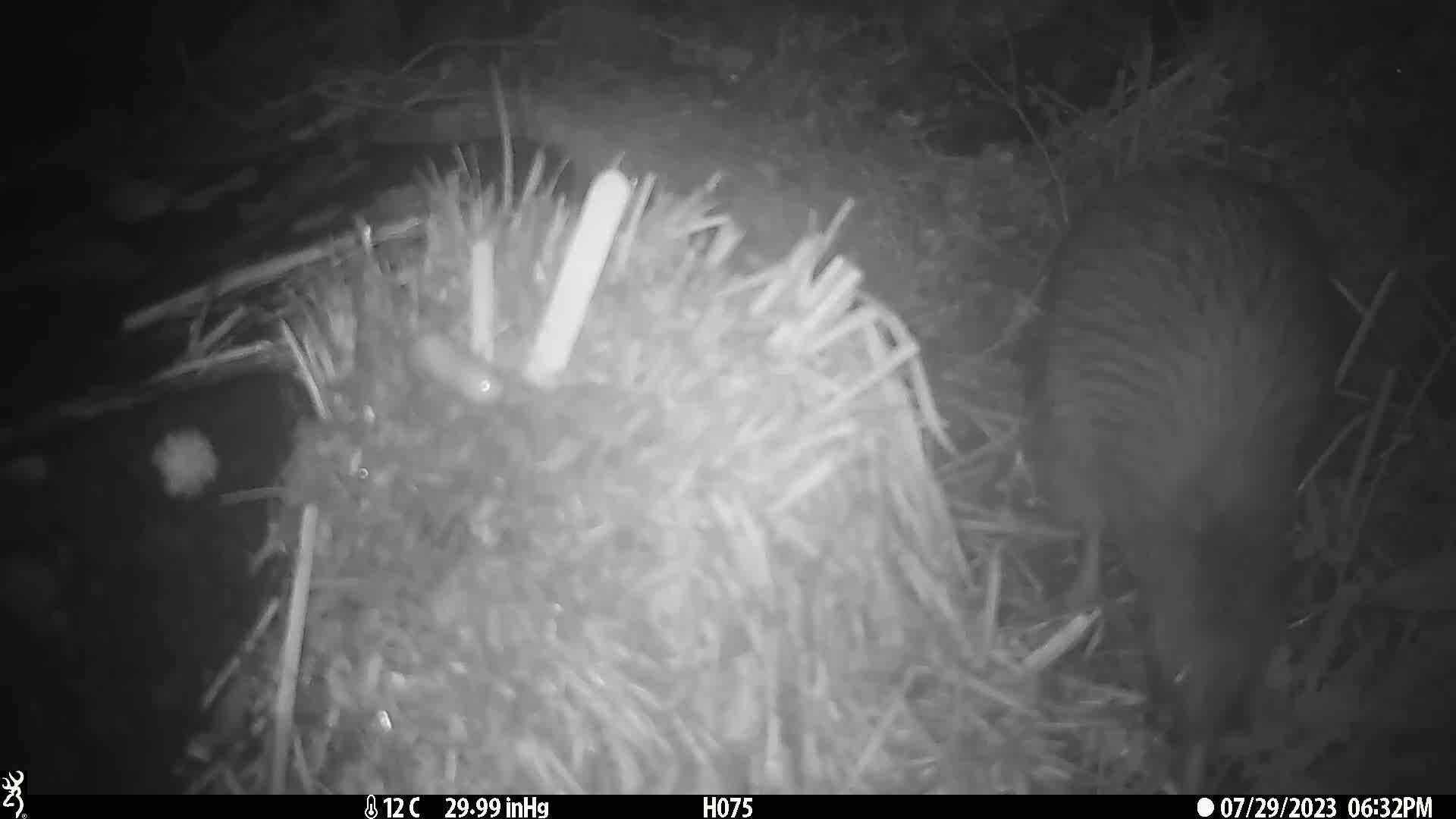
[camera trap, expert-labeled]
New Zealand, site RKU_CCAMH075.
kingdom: Animalia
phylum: Chordata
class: Aves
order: Apterygiformes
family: Apterygidae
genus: Apteryx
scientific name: Apteryx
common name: kiwi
Kiwi (Apteryx).